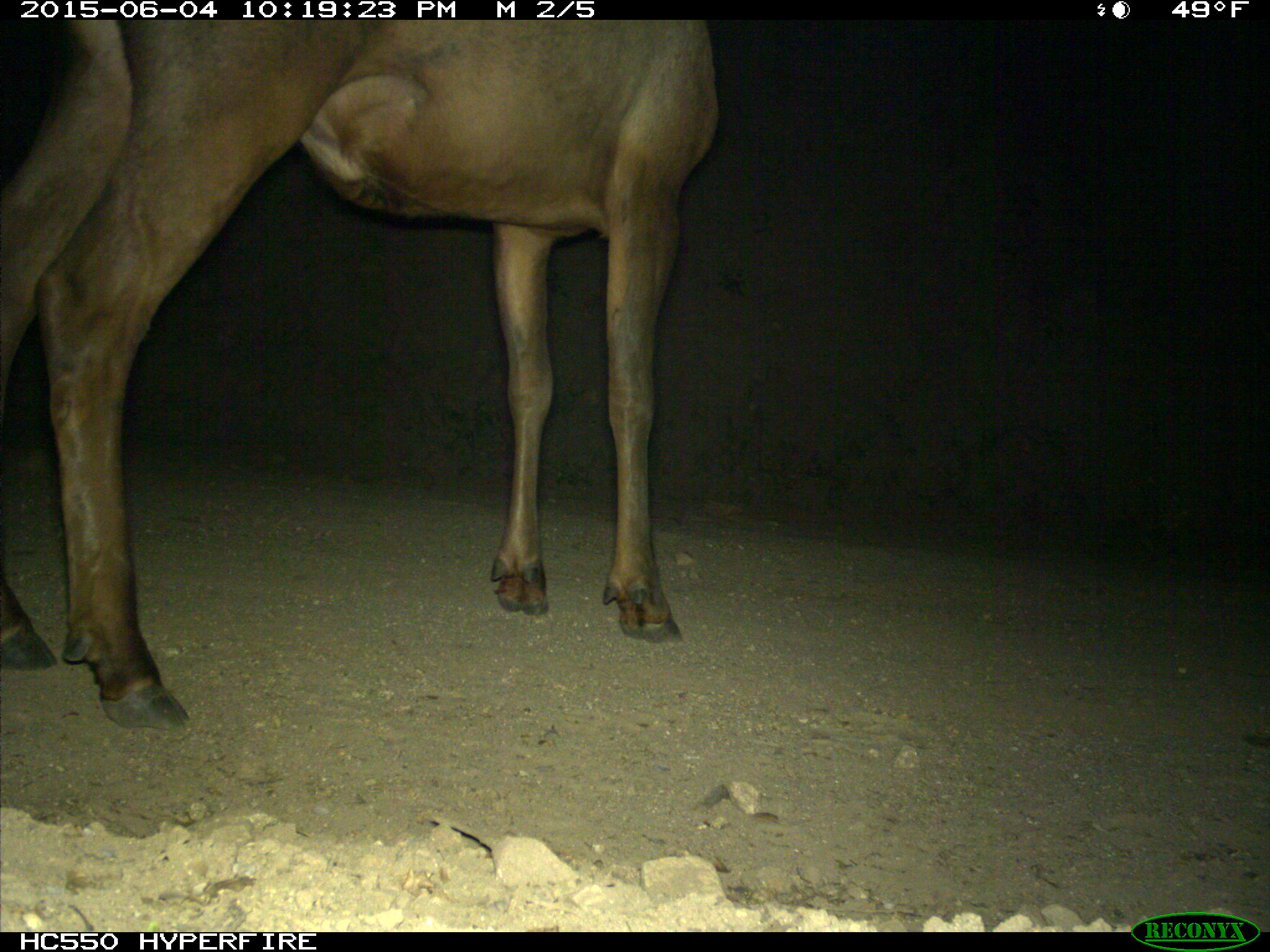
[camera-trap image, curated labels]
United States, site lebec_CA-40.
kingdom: Animalia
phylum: Chordata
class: Mammalia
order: Artiodactyla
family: Cervidae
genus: Cervus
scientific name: Cervus canadensis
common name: elk